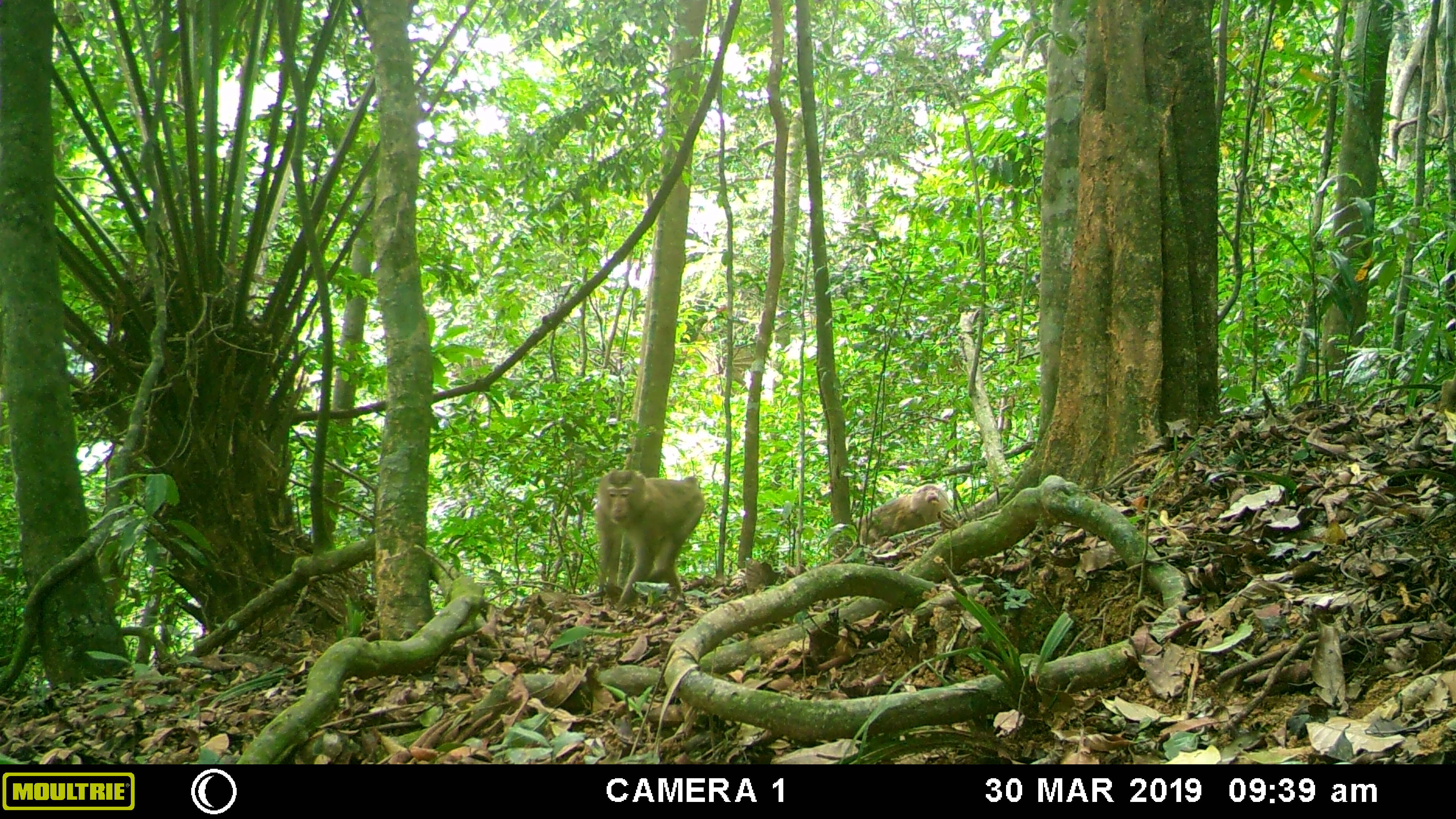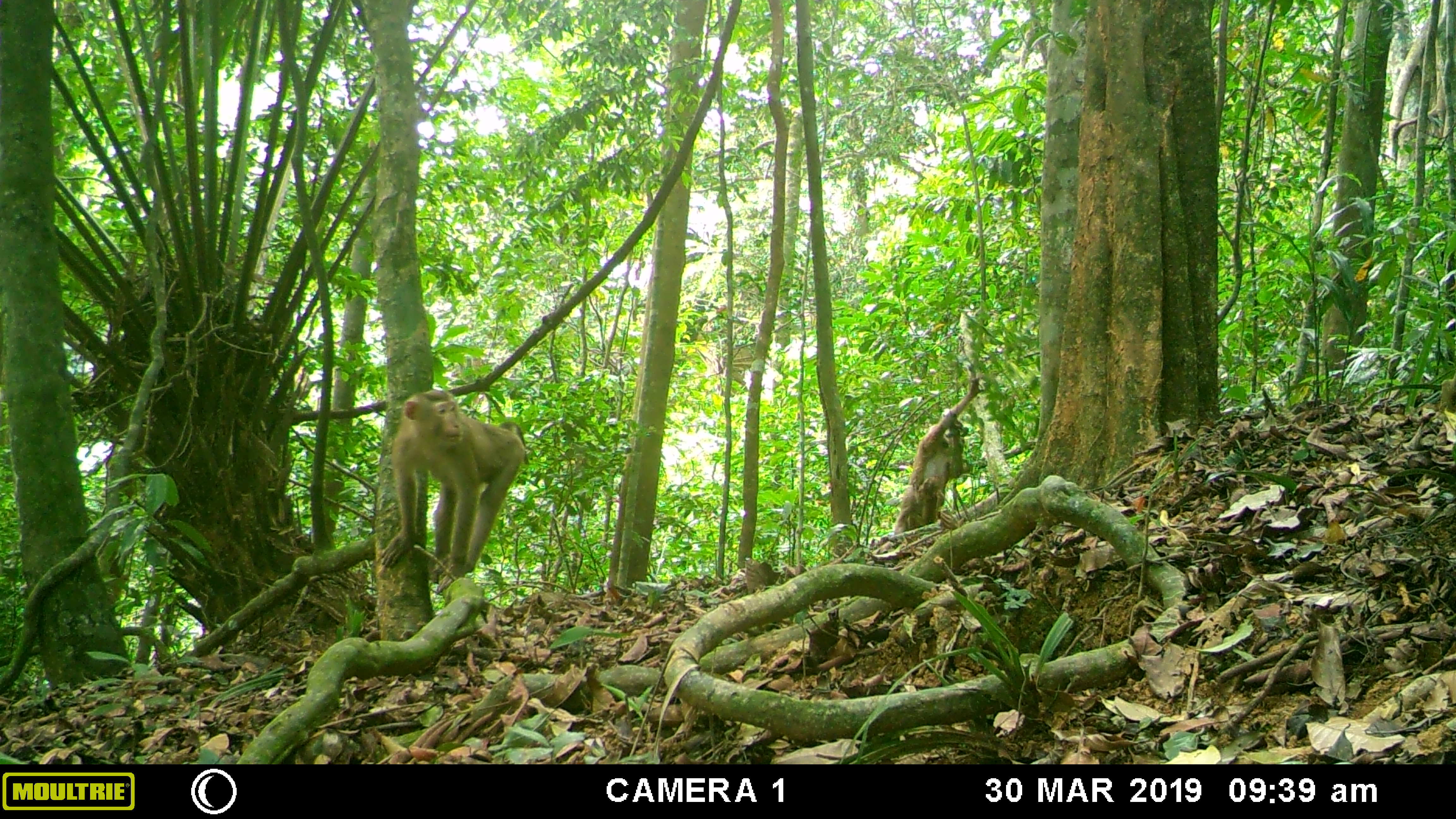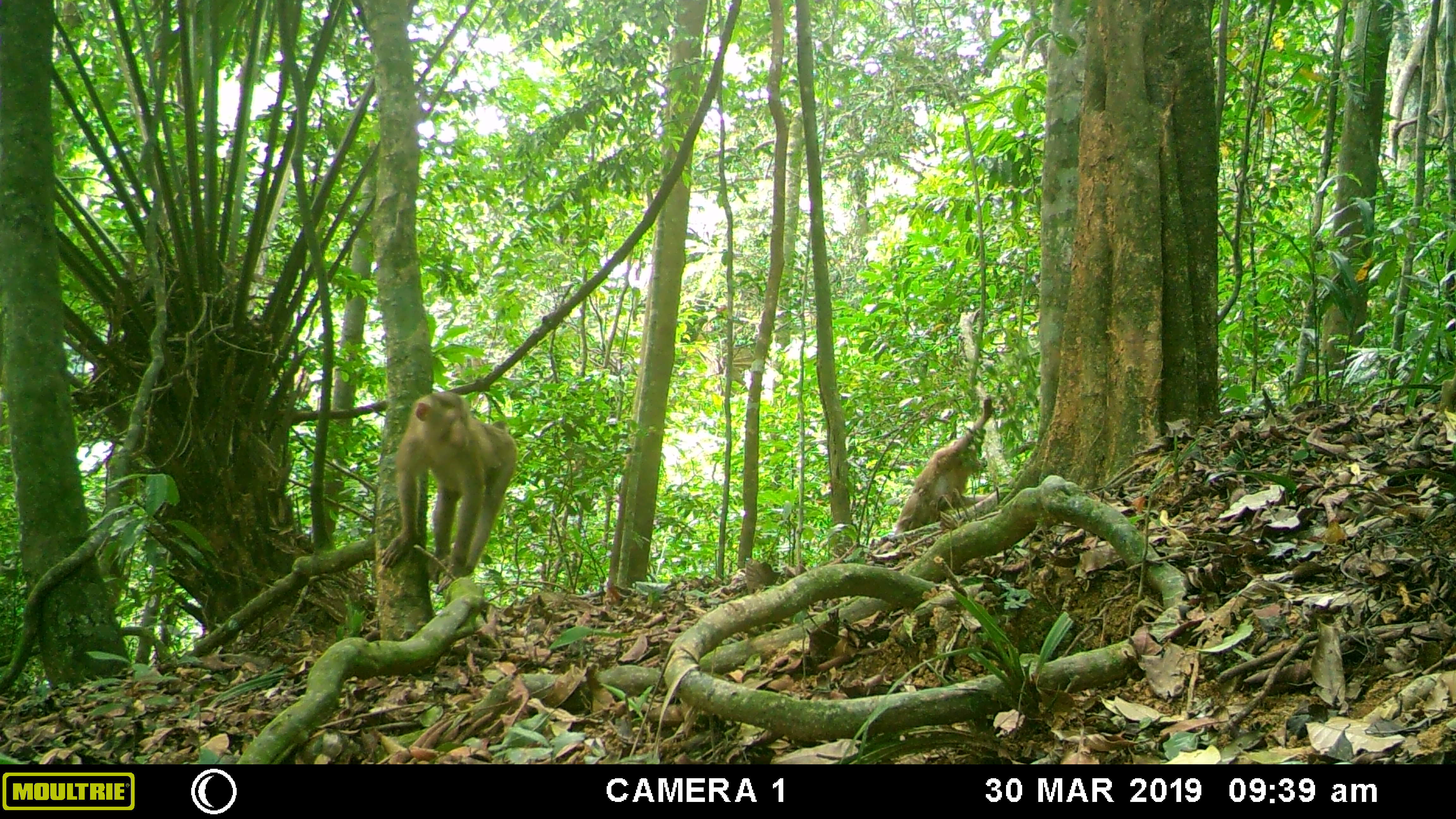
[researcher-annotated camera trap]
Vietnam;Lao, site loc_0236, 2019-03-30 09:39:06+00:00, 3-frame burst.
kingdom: Animalia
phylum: Chordata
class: Mammalia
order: Primates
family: Cercopithecidae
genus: Macaca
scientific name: Macaca nemestrina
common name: pig-tailed macaque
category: pig tailed macaque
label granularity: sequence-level